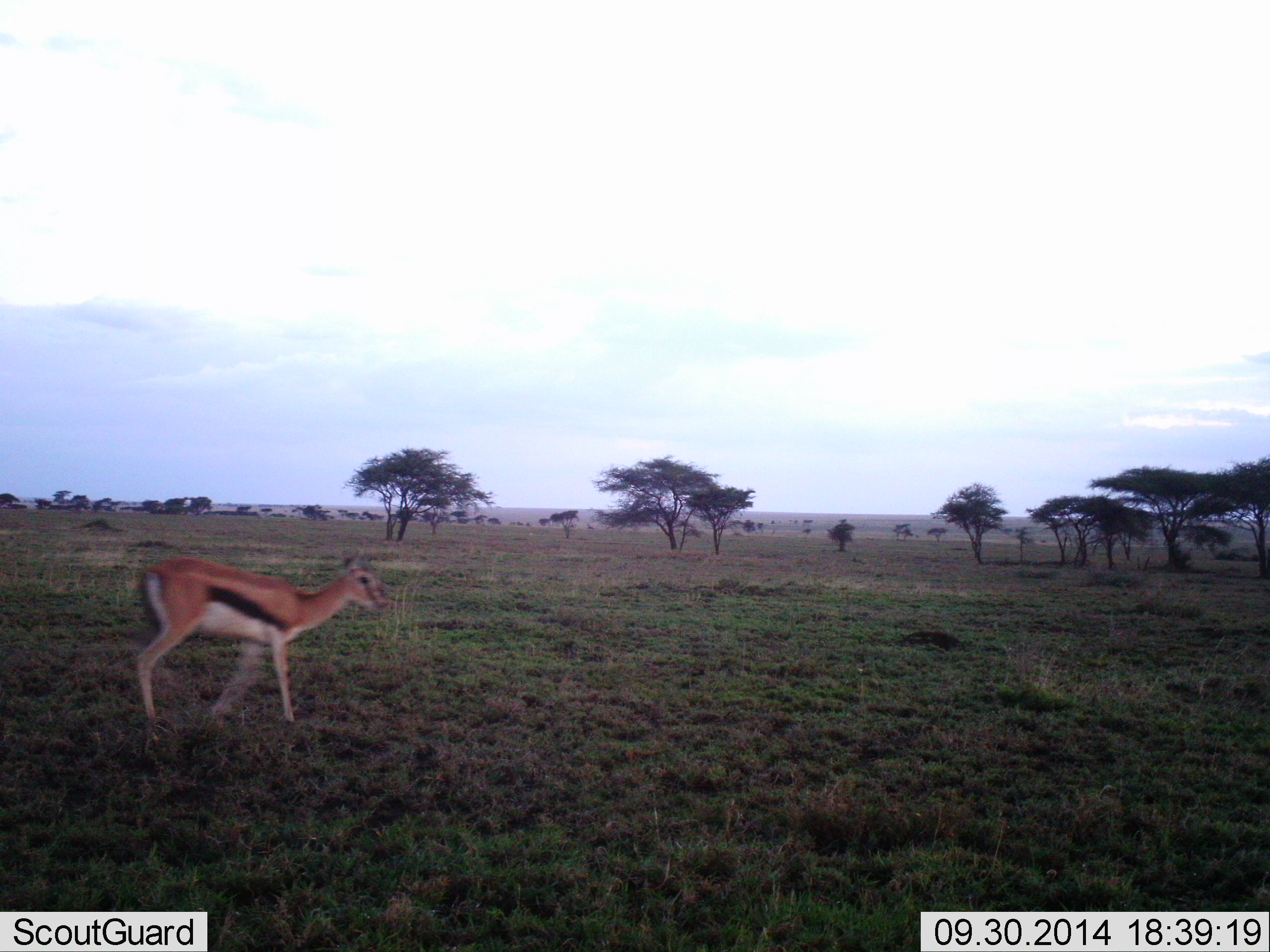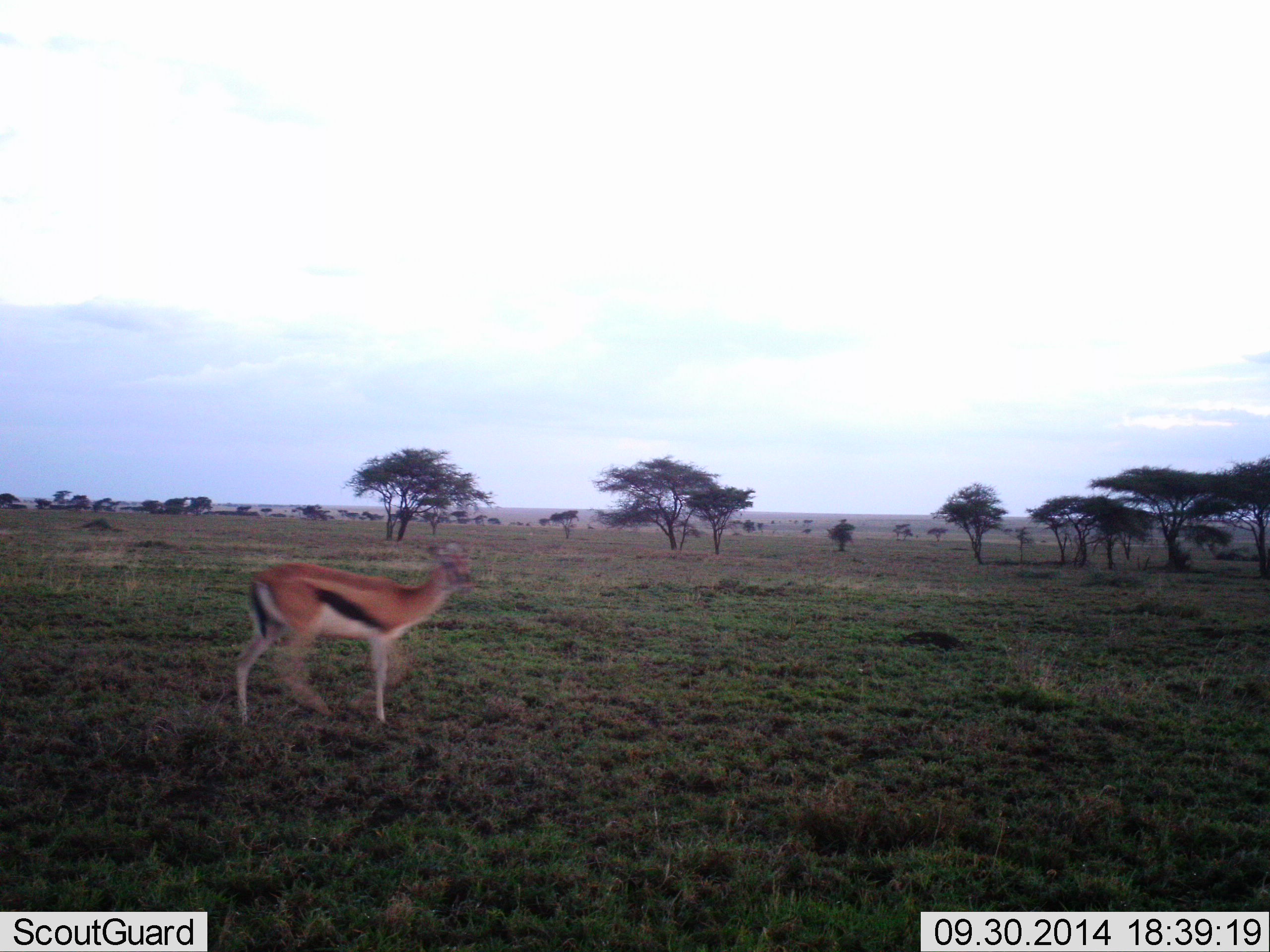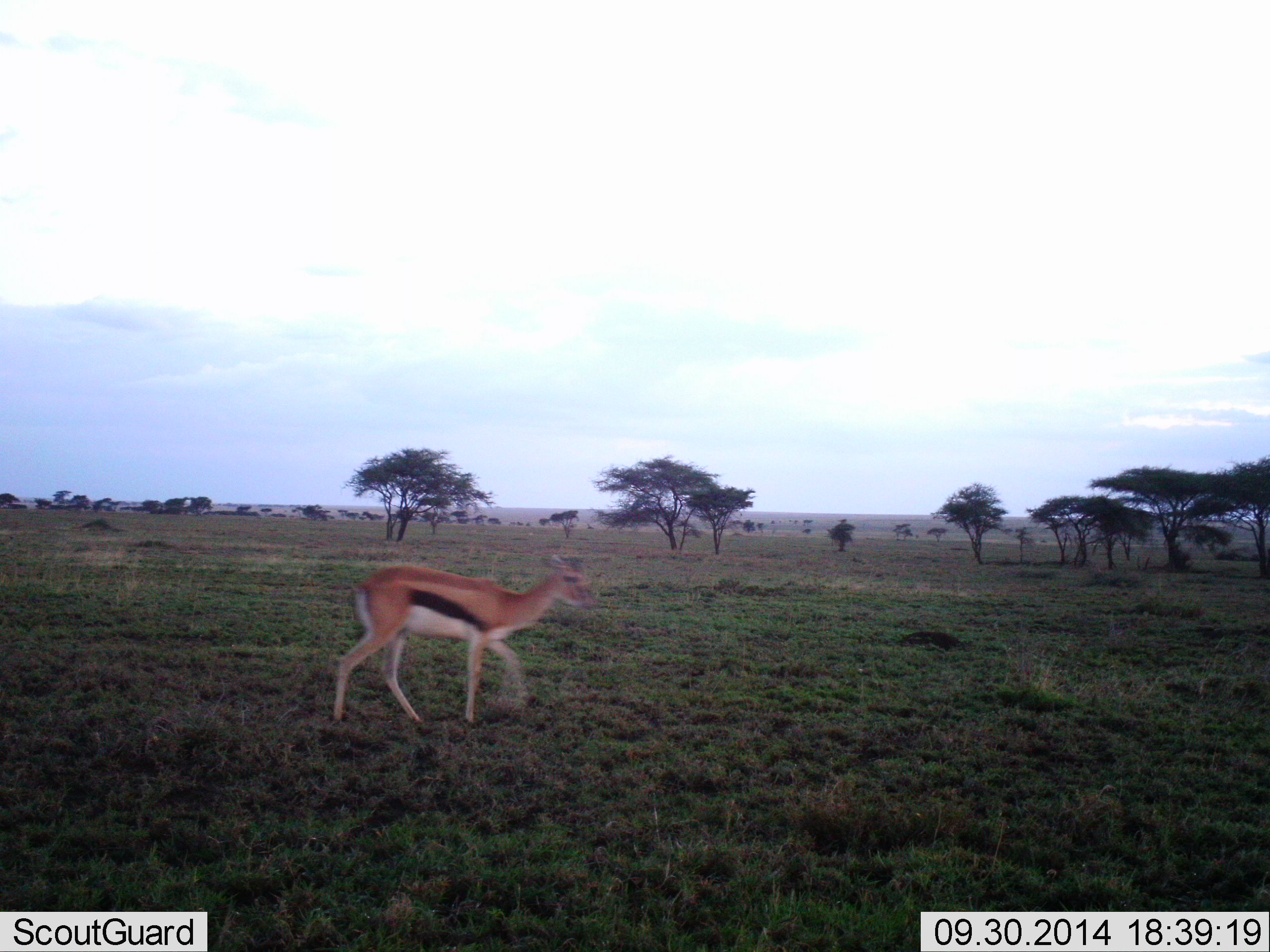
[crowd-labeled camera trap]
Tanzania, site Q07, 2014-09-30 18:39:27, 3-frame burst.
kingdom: Animalia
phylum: Chordata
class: Mammalia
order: Artiodactyla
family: Bovidae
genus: Eudorcas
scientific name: Eudorcas thomsonii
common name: thomson's gazelle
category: gazellethomsons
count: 1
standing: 10%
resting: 0%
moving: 90%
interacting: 0%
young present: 0%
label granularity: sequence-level